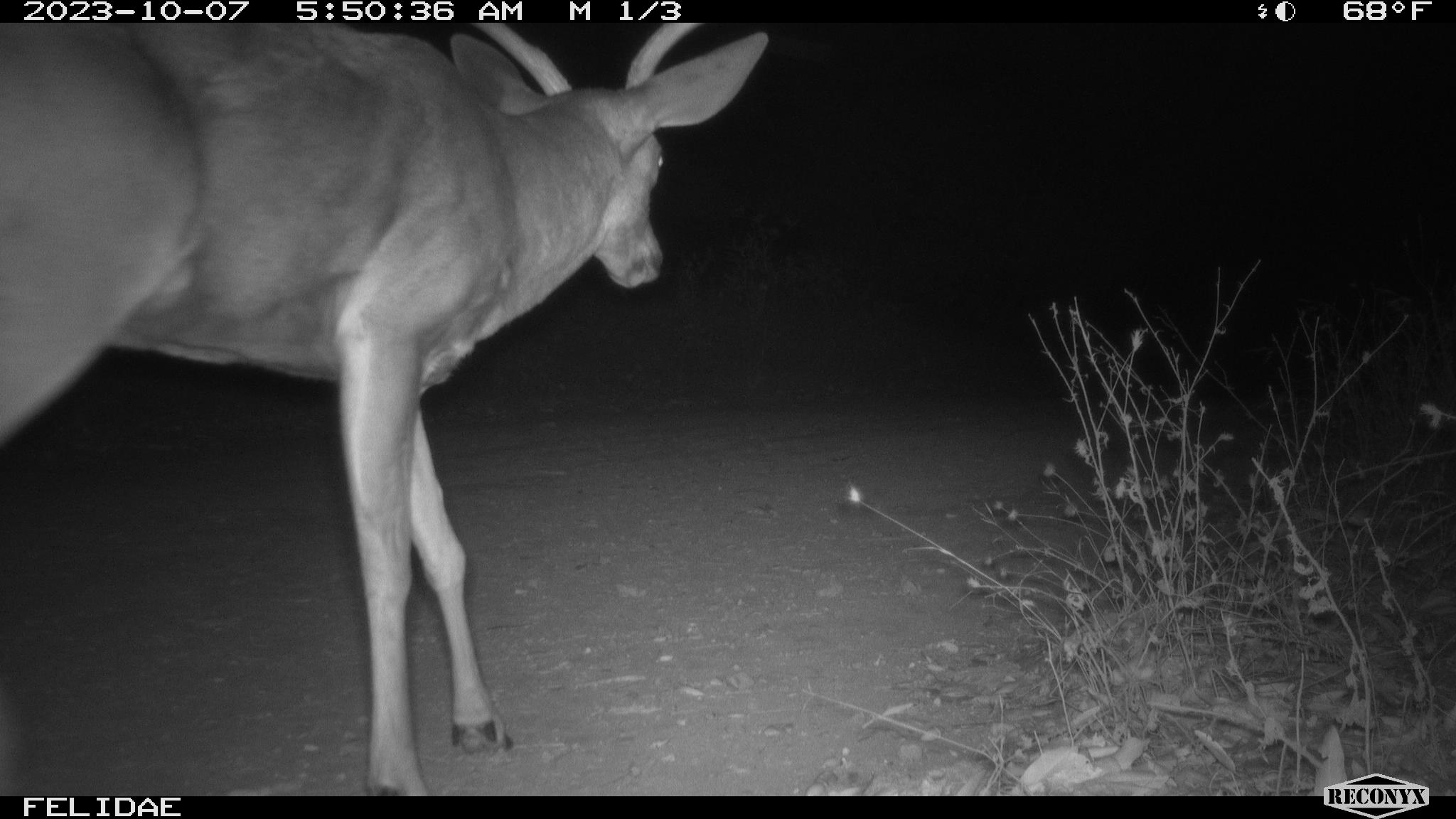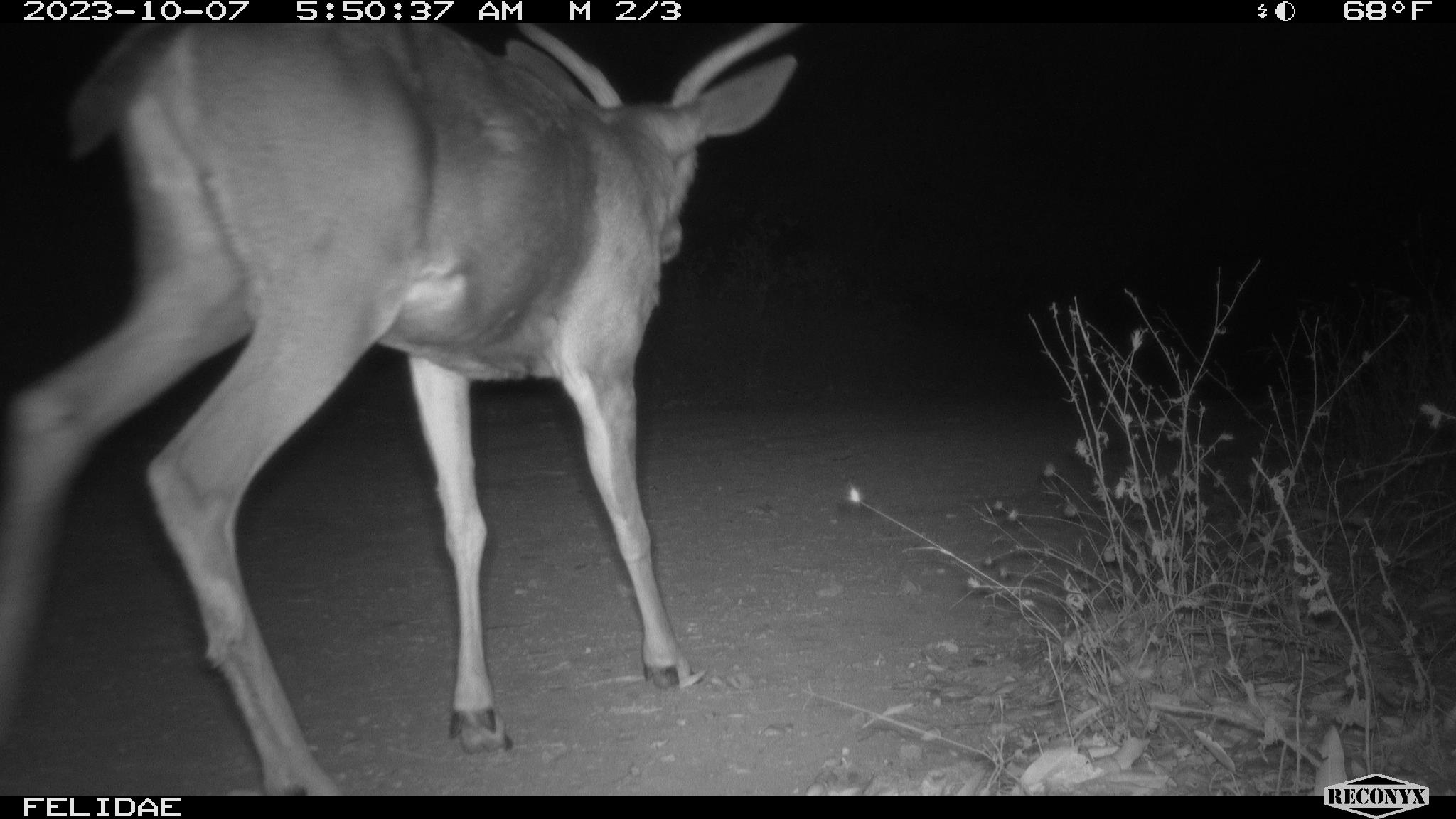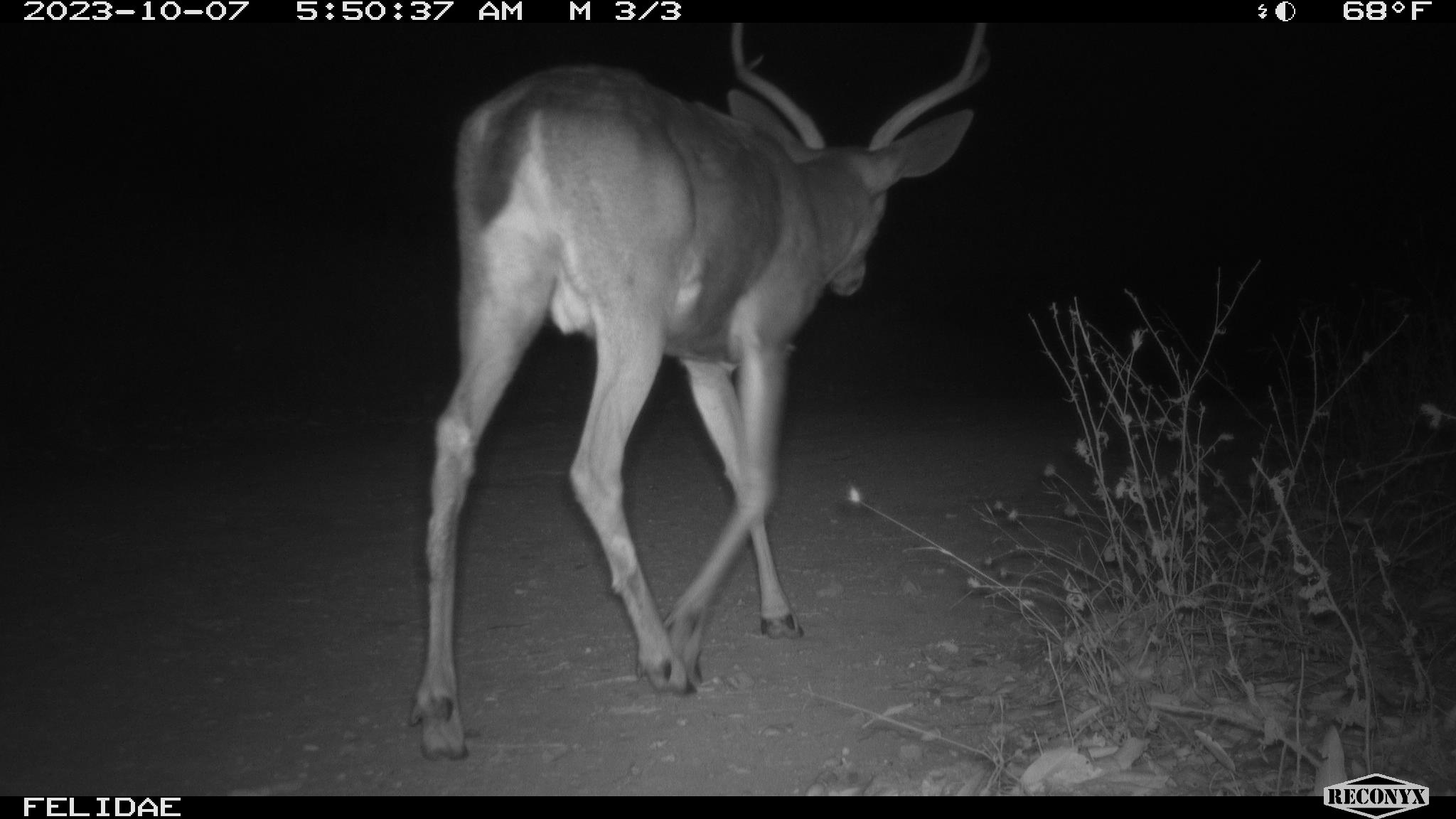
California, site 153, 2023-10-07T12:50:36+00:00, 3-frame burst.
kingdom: Animalia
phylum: Chordata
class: Mammalia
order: Artiodactyla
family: Cervidae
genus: Odocoileus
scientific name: Odocoileus hemionus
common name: mule deer